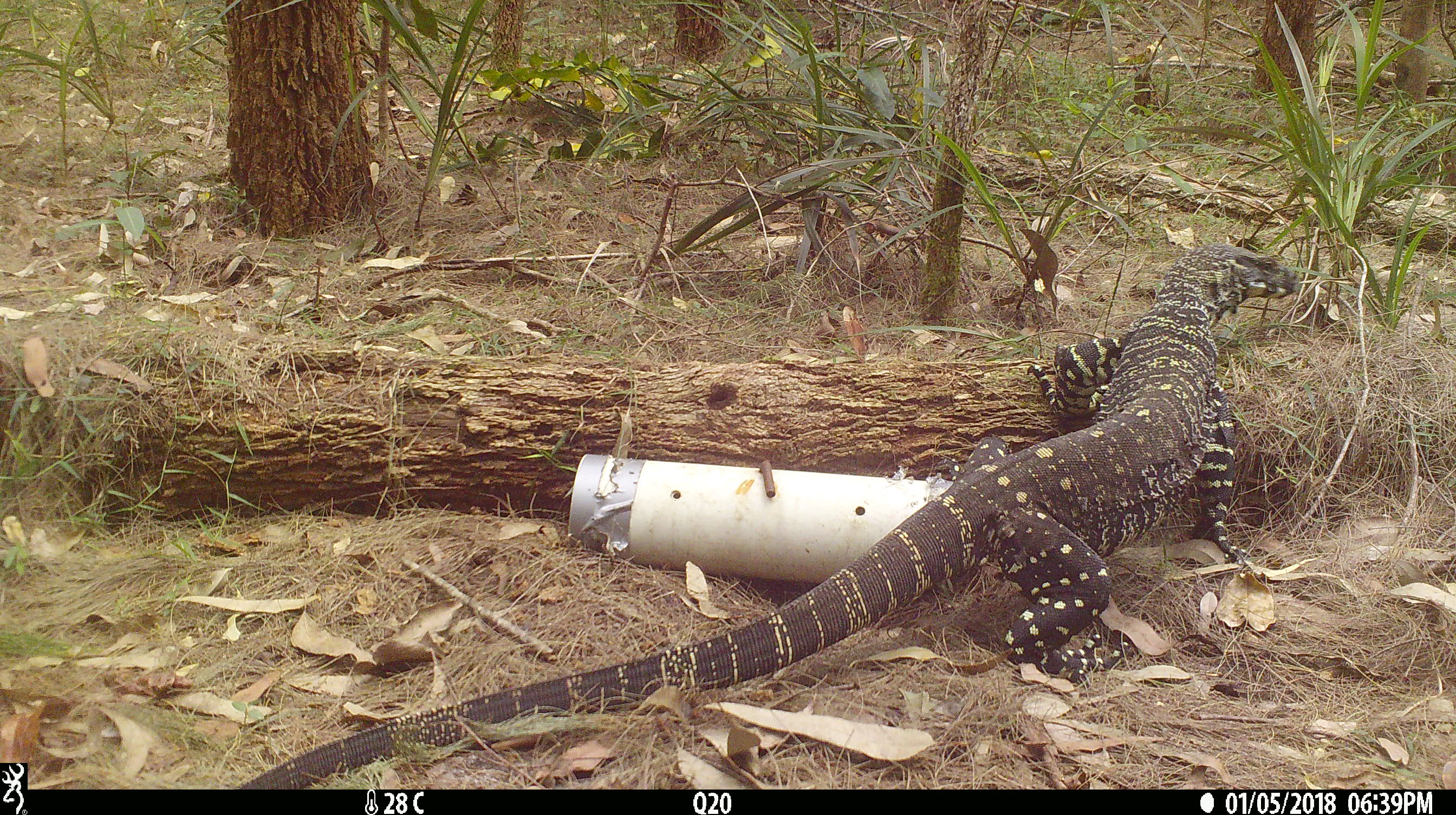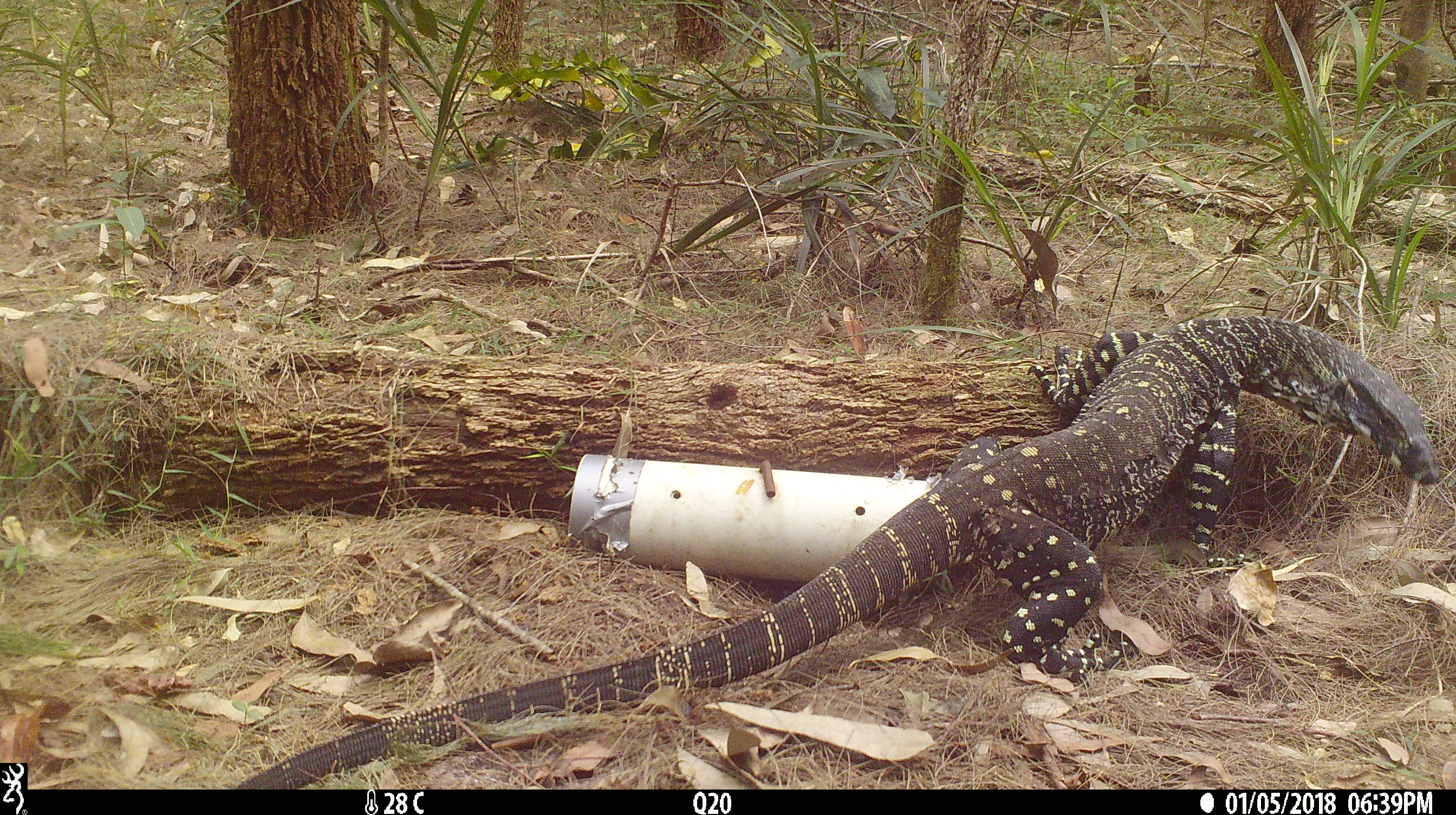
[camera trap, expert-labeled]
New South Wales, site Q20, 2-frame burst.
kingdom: Animalia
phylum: Chordata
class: Reptilia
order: Squamata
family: Varanidae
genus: Varanus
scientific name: Varanus varius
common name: lace monitor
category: goanna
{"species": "goanna (lace monitor) (Varanus varius)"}